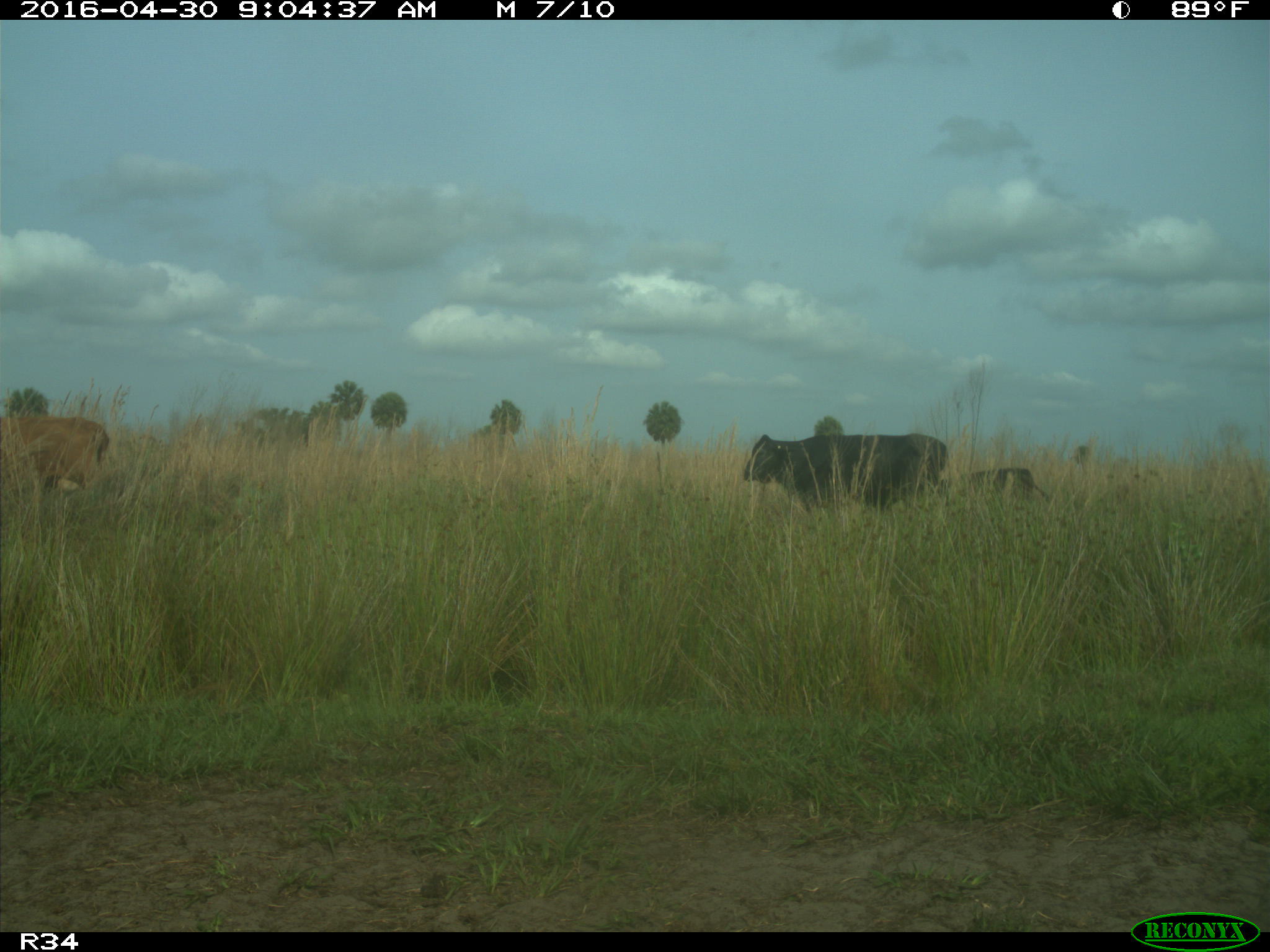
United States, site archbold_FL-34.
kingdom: Animalia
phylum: Chordata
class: Mammalia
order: Artiodactyla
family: Bovidae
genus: Bos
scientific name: Bos taurus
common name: domestic cow